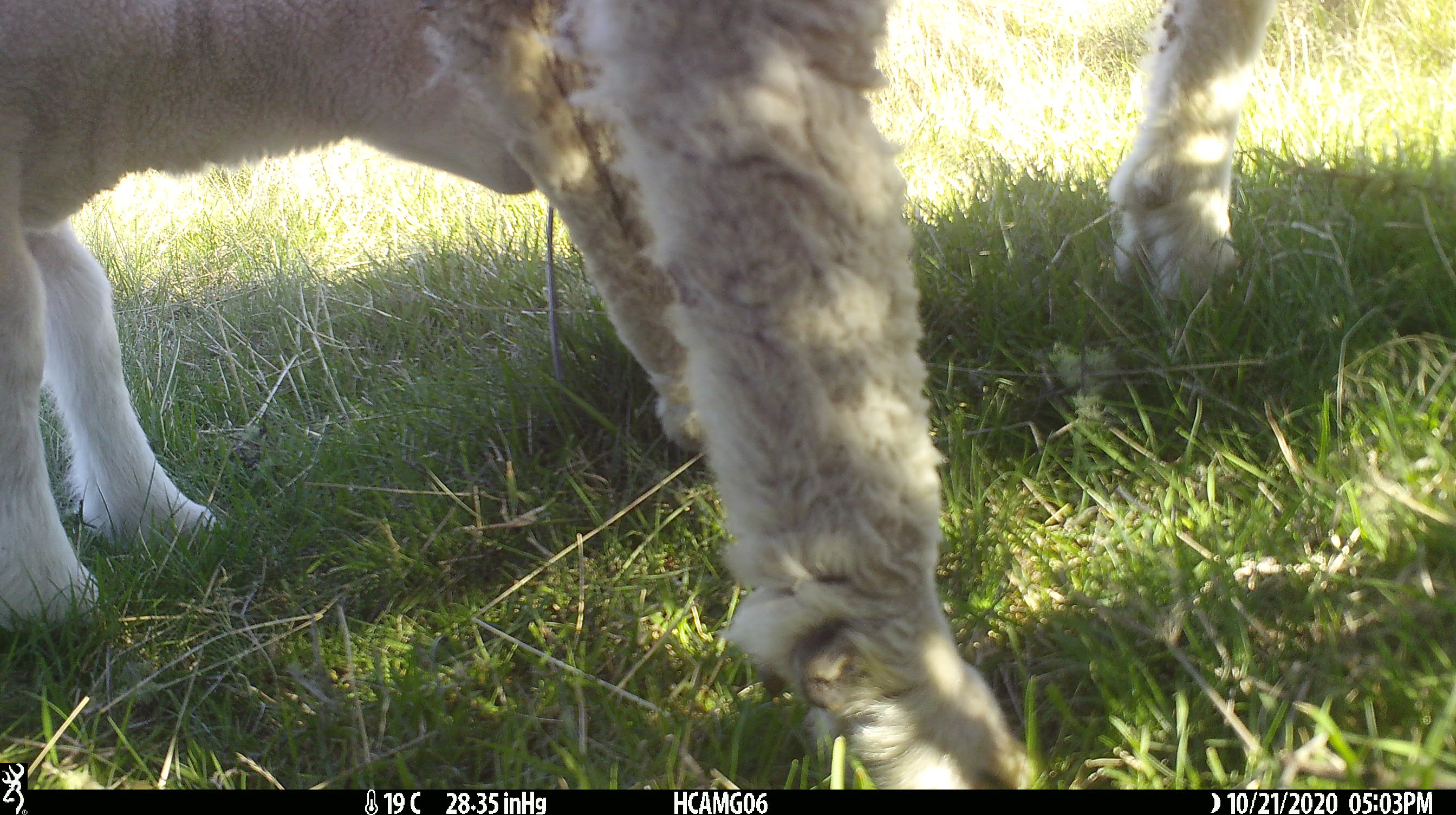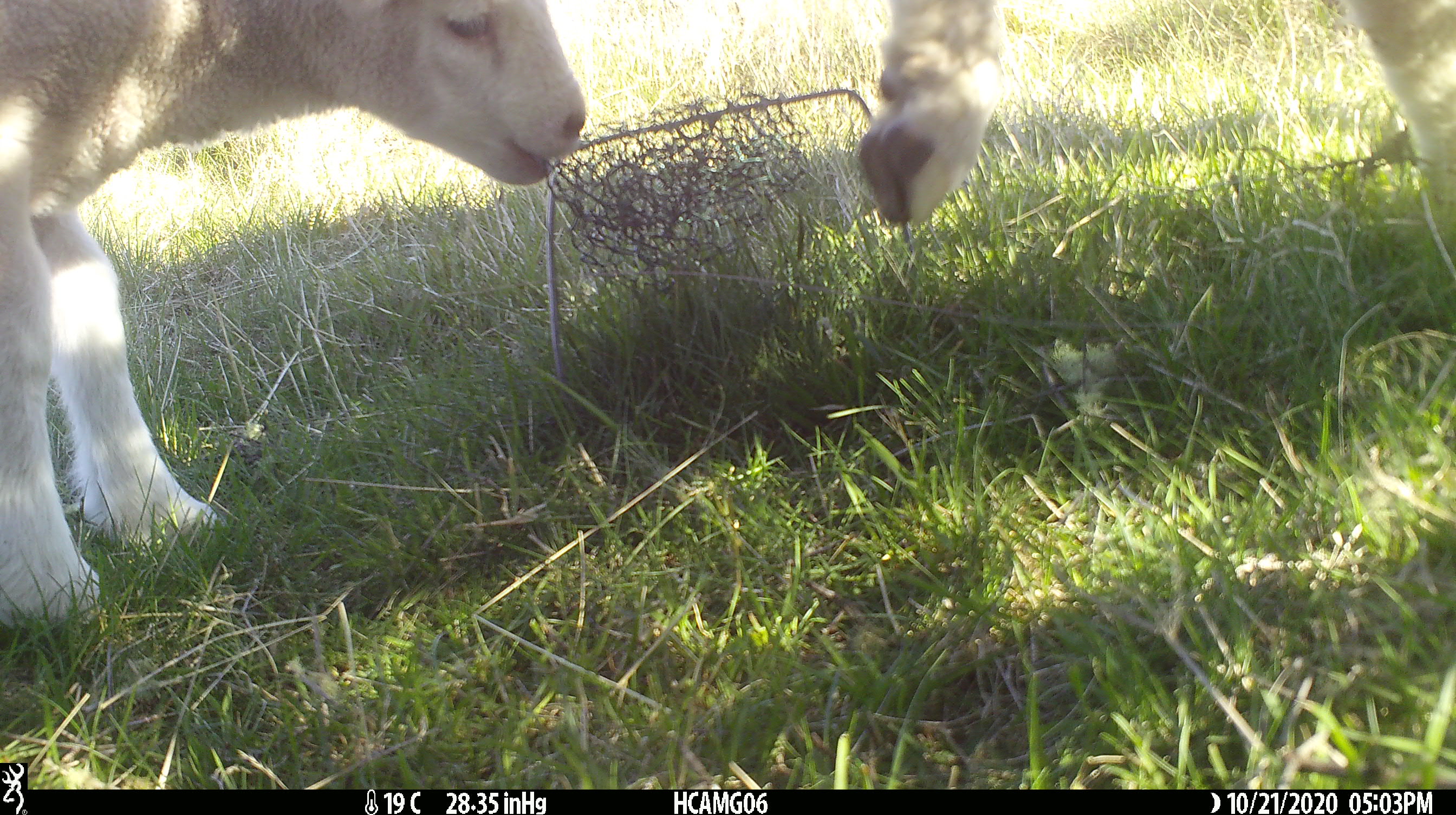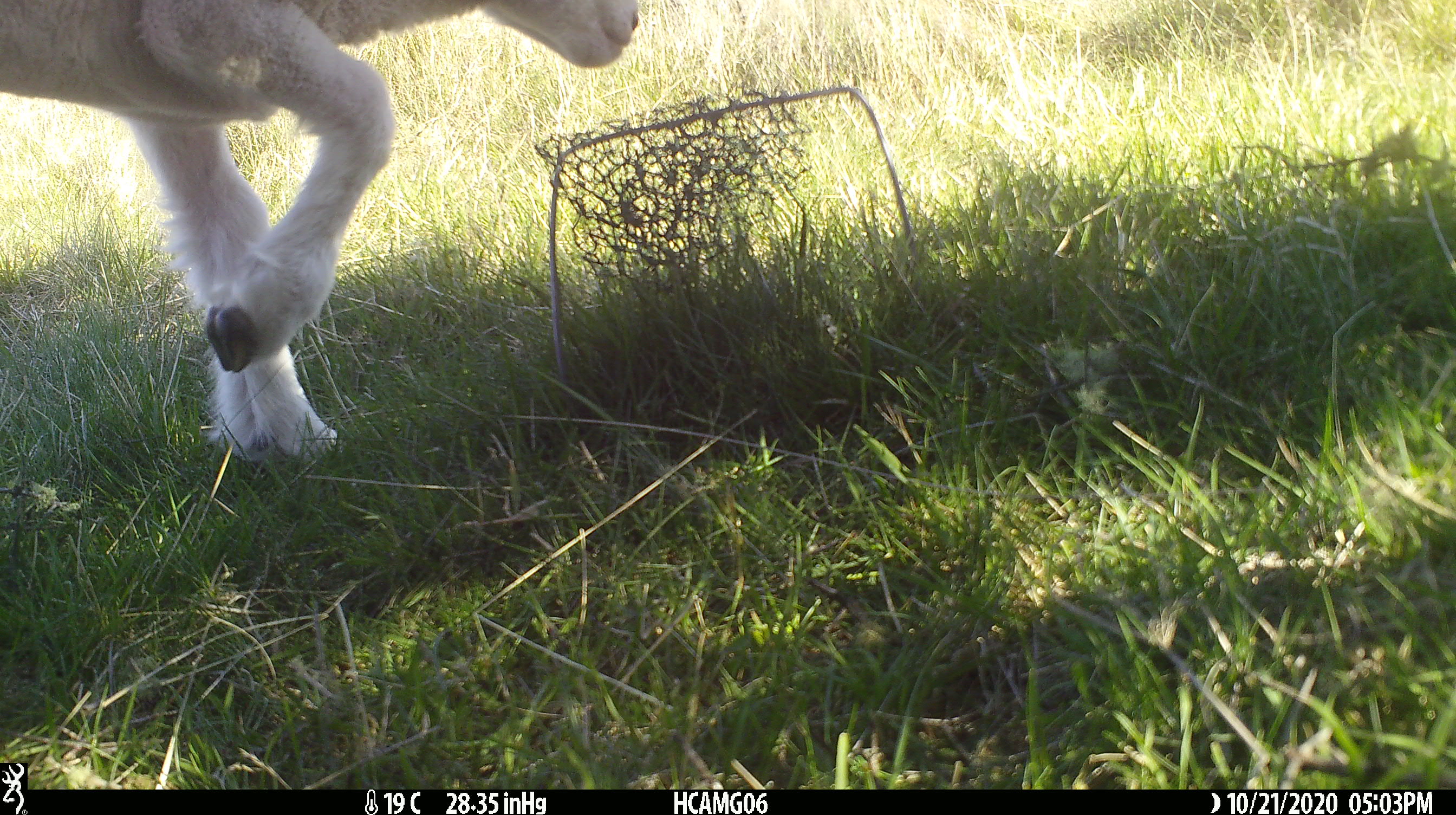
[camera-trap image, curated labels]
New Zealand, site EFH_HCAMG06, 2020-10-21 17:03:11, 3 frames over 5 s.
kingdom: Animalia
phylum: Chordata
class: Mammalia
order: Artiodactyla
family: Bovidae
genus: Ovis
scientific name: Ovis aries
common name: domestic sheep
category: sheep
Sheep (domestic sheep) (Ovis aries).